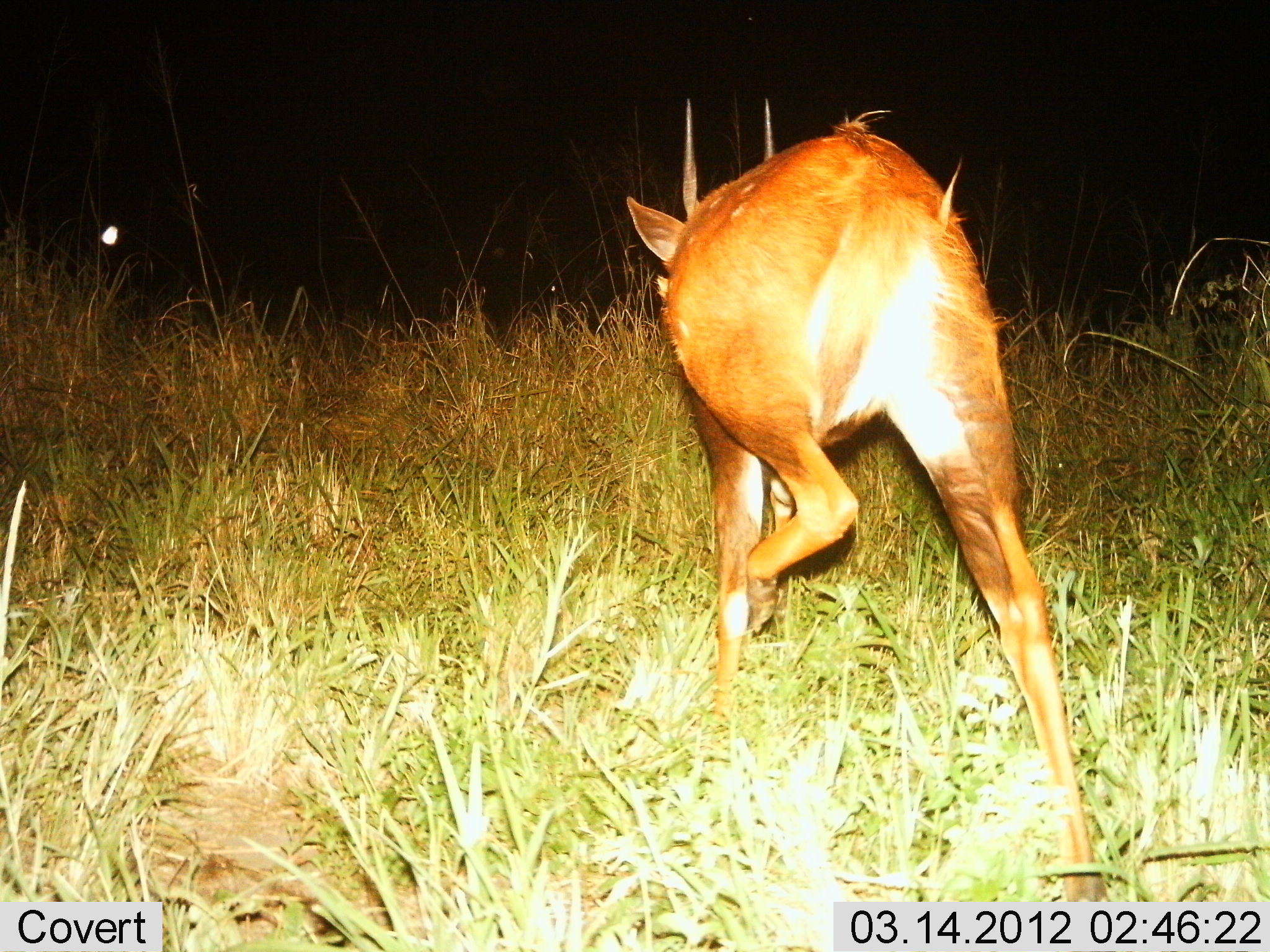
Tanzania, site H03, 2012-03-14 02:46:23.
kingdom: Animalia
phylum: Chordata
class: Mammalia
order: Artiodactyla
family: Bovidae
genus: Tragelaphus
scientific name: Tragelaphus scriptus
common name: bushbuck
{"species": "bushbuck (Tragelaphus scriptus)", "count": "1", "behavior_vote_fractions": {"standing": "0%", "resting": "0%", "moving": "100%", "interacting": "0%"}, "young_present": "0%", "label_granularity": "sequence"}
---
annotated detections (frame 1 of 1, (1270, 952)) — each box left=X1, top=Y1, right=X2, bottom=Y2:
animal: left=617, top=89, right=1112, bottom=949